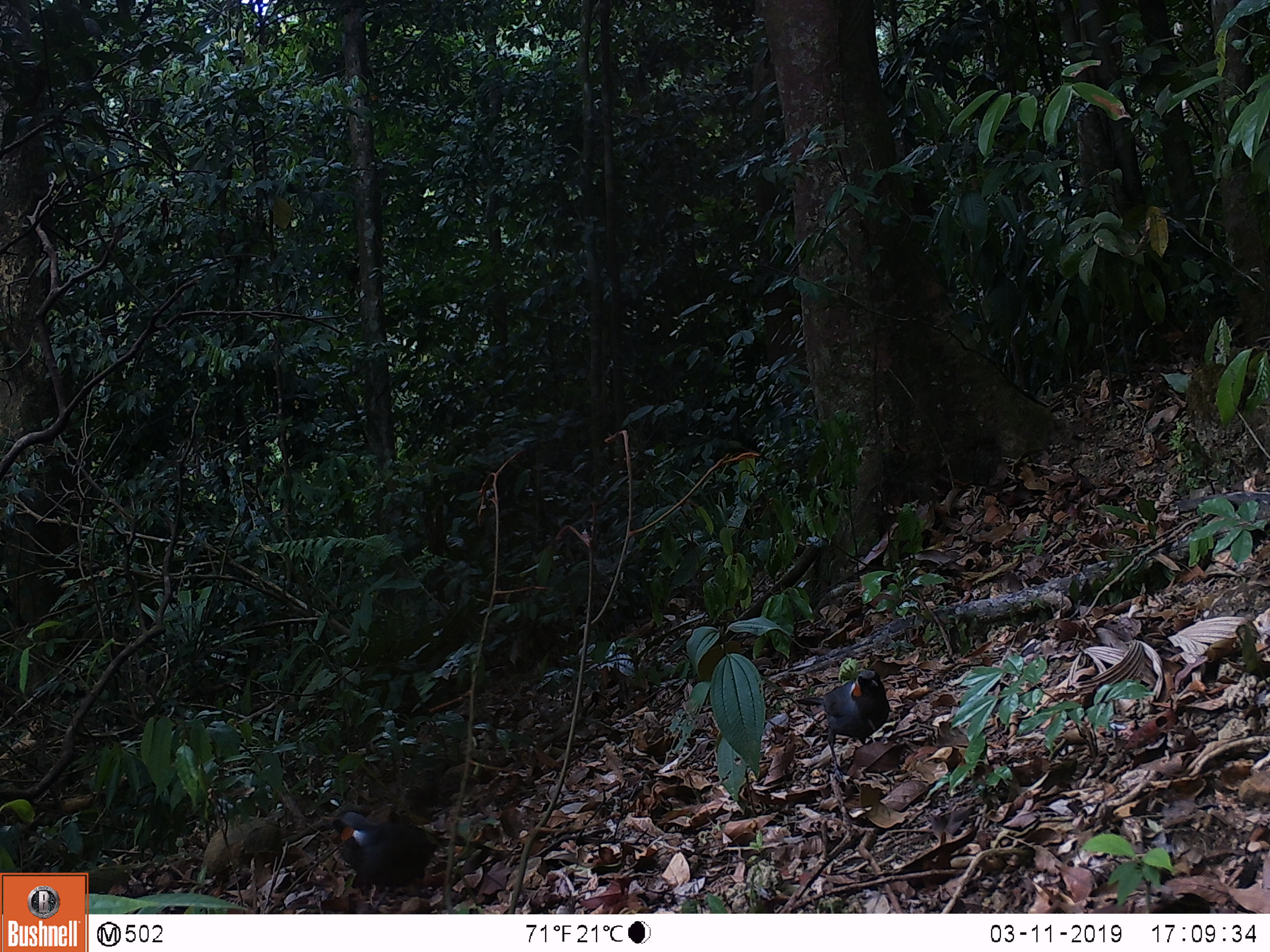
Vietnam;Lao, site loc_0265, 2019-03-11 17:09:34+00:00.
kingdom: Animalia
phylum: Chordata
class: Aves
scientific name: Aves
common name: bird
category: unidentified bird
Unidentified bird (bird) (Aves). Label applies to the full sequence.